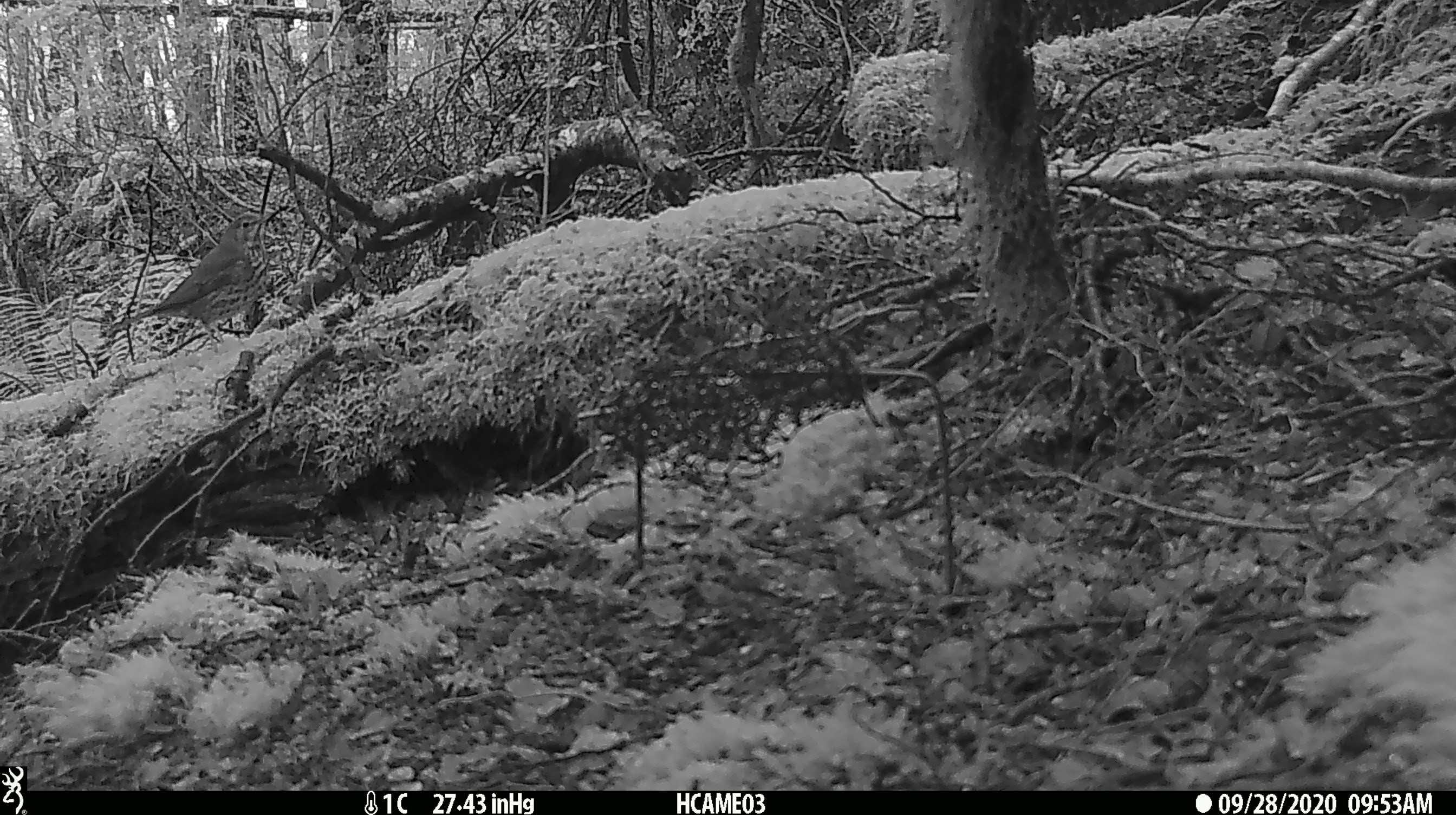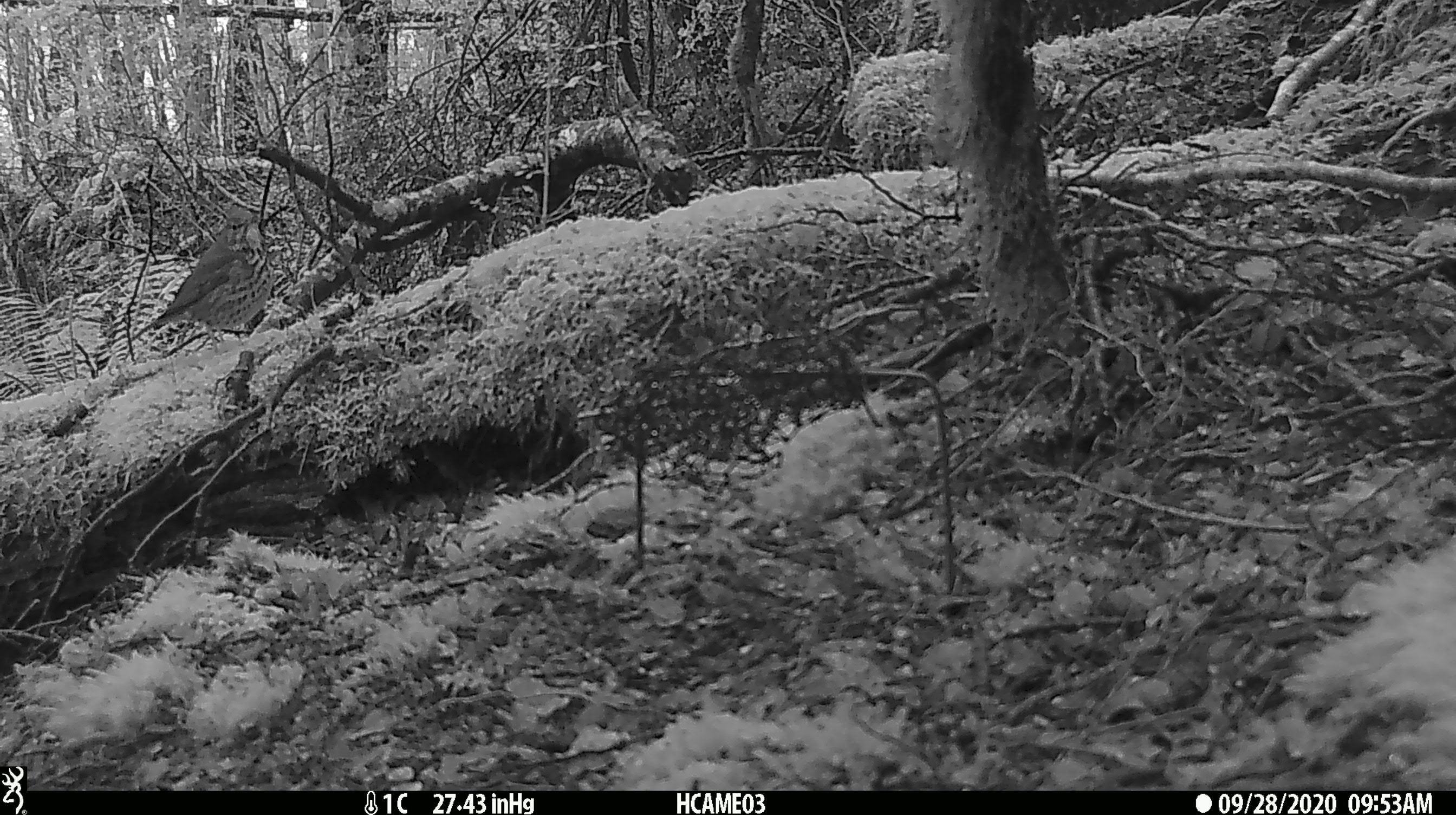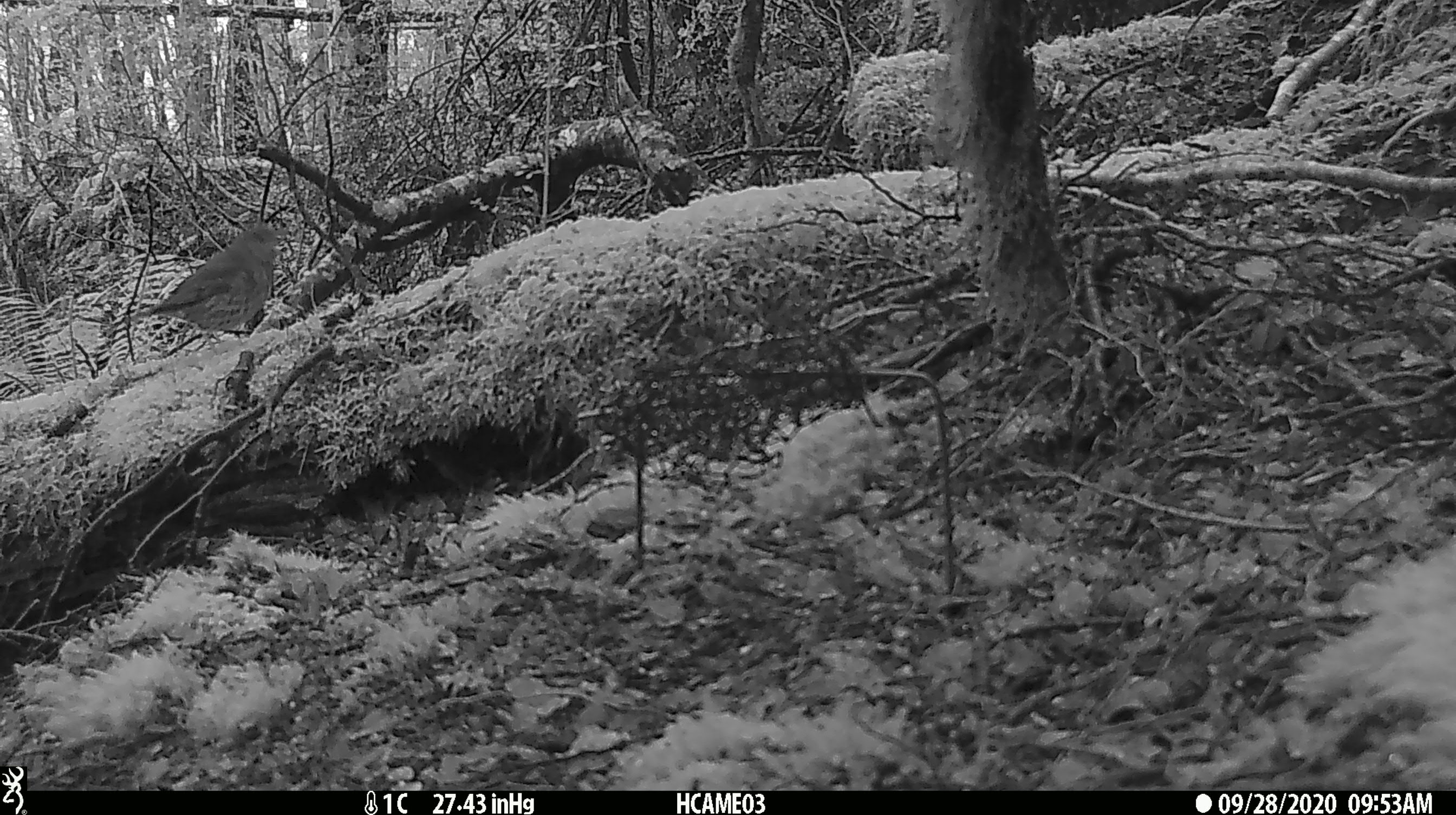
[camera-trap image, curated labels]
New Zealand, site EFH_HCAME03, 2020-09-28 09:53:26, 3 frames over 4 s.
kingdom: Animalia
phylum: Chordata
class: Aves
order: Passeriformes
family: Turdidae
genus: Turdus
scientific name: Turdus philomelos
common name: song thrush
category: thrush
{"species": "thrush (song thrush) (Turdus philomelos)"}